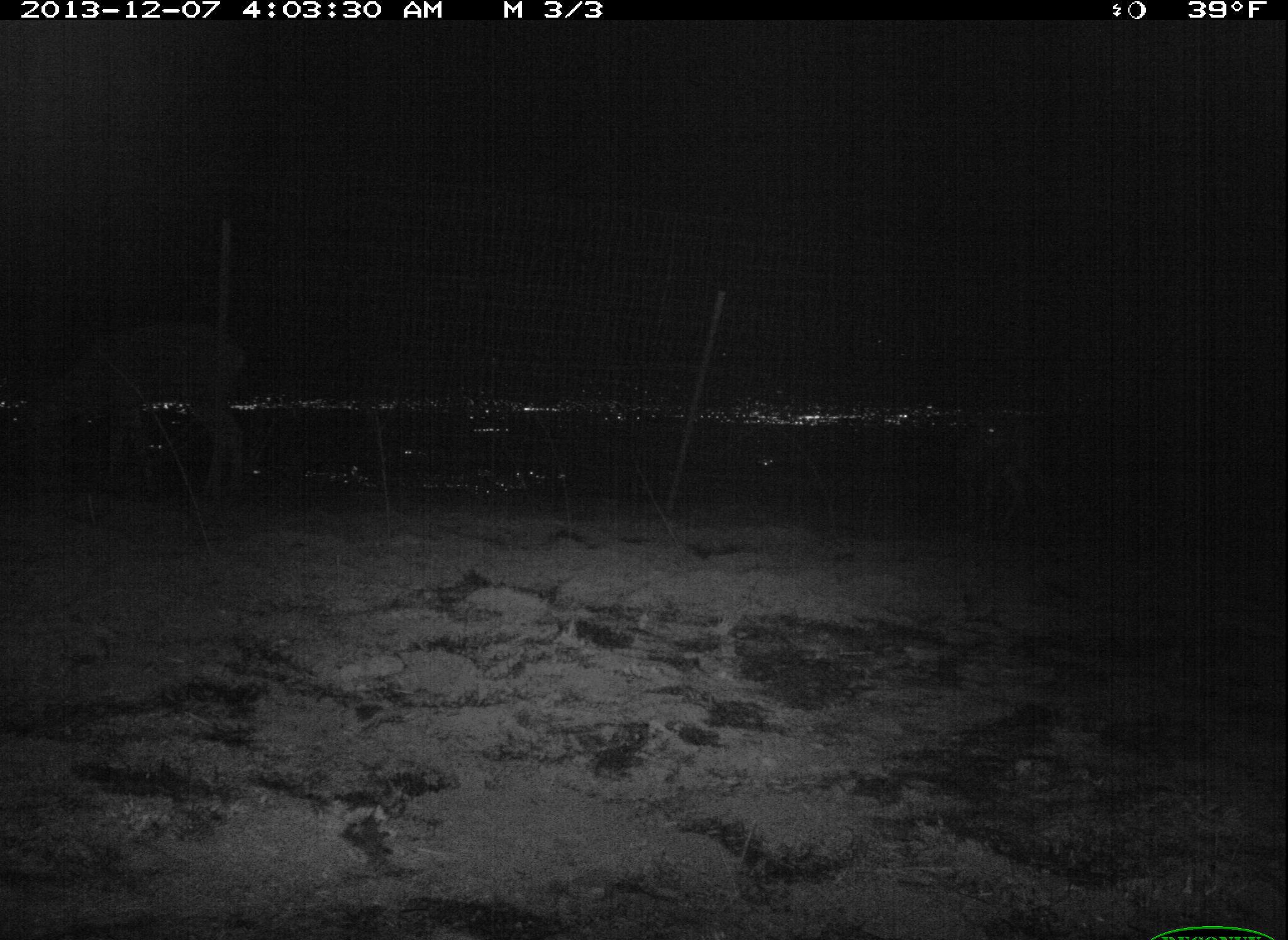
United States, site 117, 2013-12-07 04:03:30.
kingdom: Animalia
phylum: Chordata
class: Mammalia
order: Artiodactyla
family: Cervidae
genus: Odocoileus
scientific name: Odocoileus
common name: deer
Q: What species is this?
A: Deer (Odocoileus).